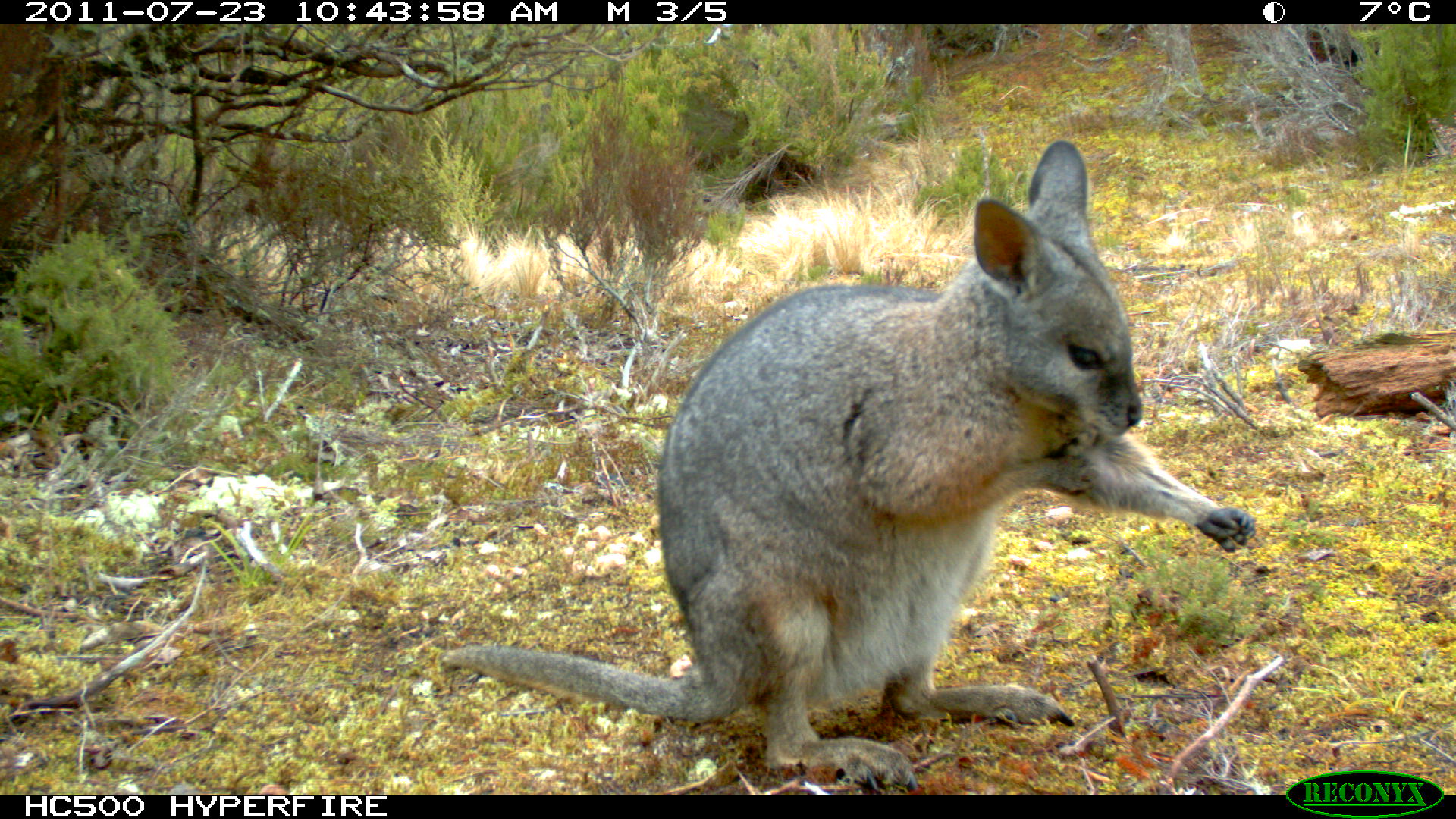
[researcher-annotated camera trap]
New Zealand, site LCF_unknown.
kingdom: Animalia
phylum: Chordata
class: Mammalia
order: Diprotodontia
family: Macropodidae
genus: Notamacropus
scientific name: Notamacropus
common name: wallaby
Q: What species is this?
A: Wallaby (Notamacropus).